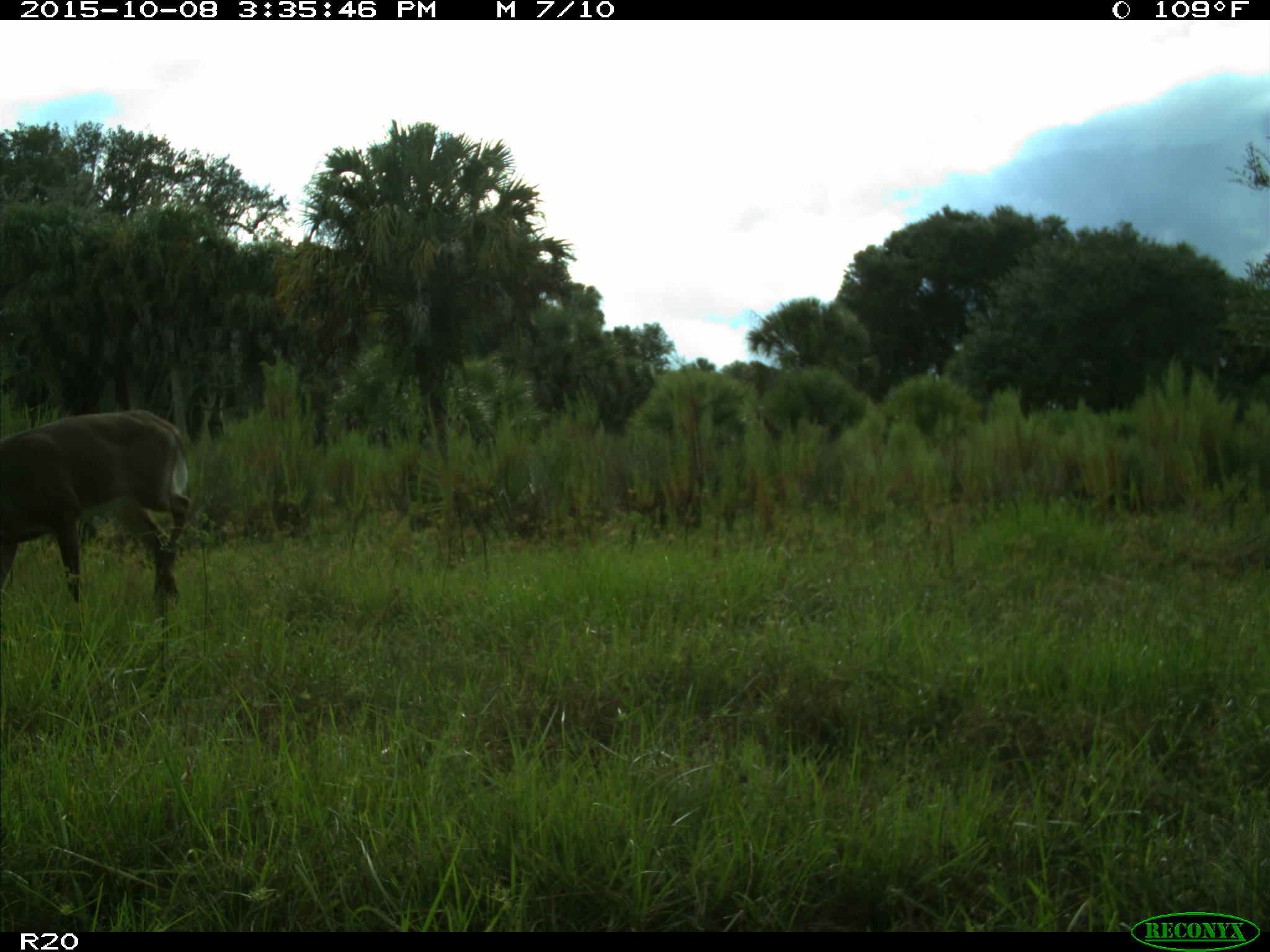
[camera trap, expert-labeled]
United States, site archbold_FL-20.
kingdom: Animalia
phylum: Chordata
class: Mammalia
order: Artiodactyla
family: Cervidae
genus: Odocoileus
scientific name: Odocoileus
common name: deer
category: unidentified deer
Unidentified deer (deer) (Odocoileus).